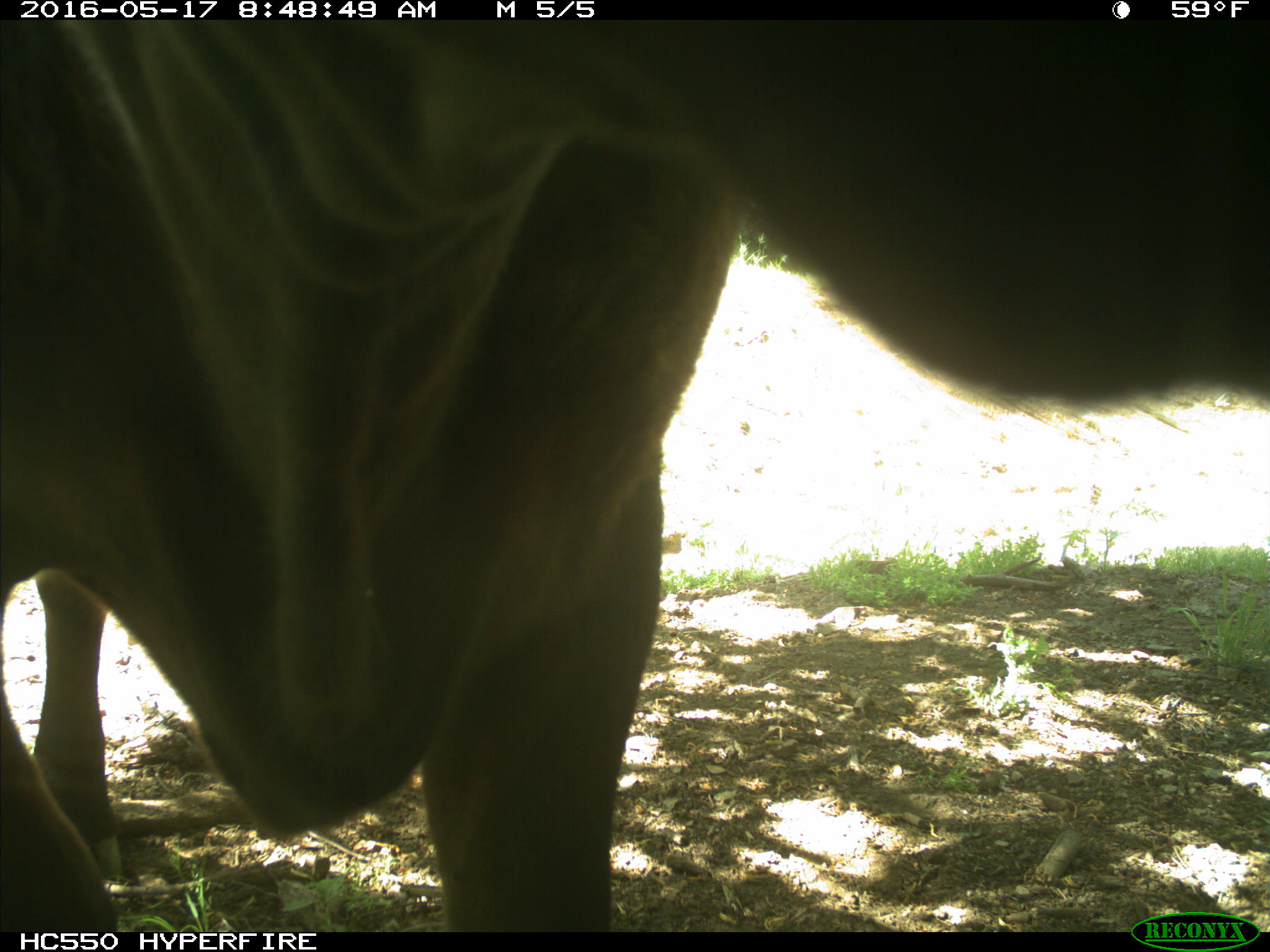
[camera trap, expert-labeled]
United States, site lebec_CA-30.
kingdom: Animalia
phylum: Chordata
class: Mammalia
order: Artiodactyla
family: Bovidae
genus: Bos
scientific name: Bos taurus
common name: domestic cow